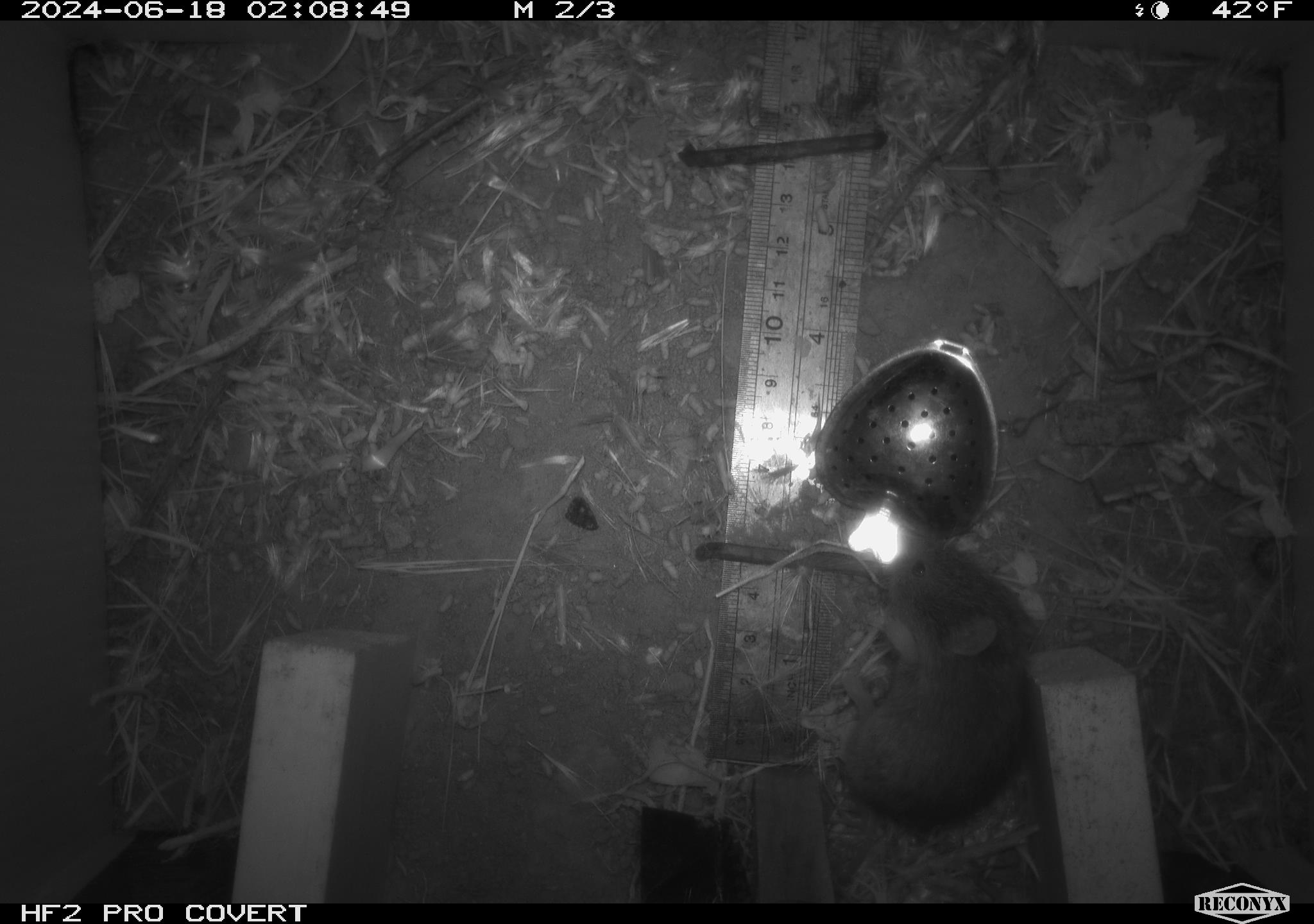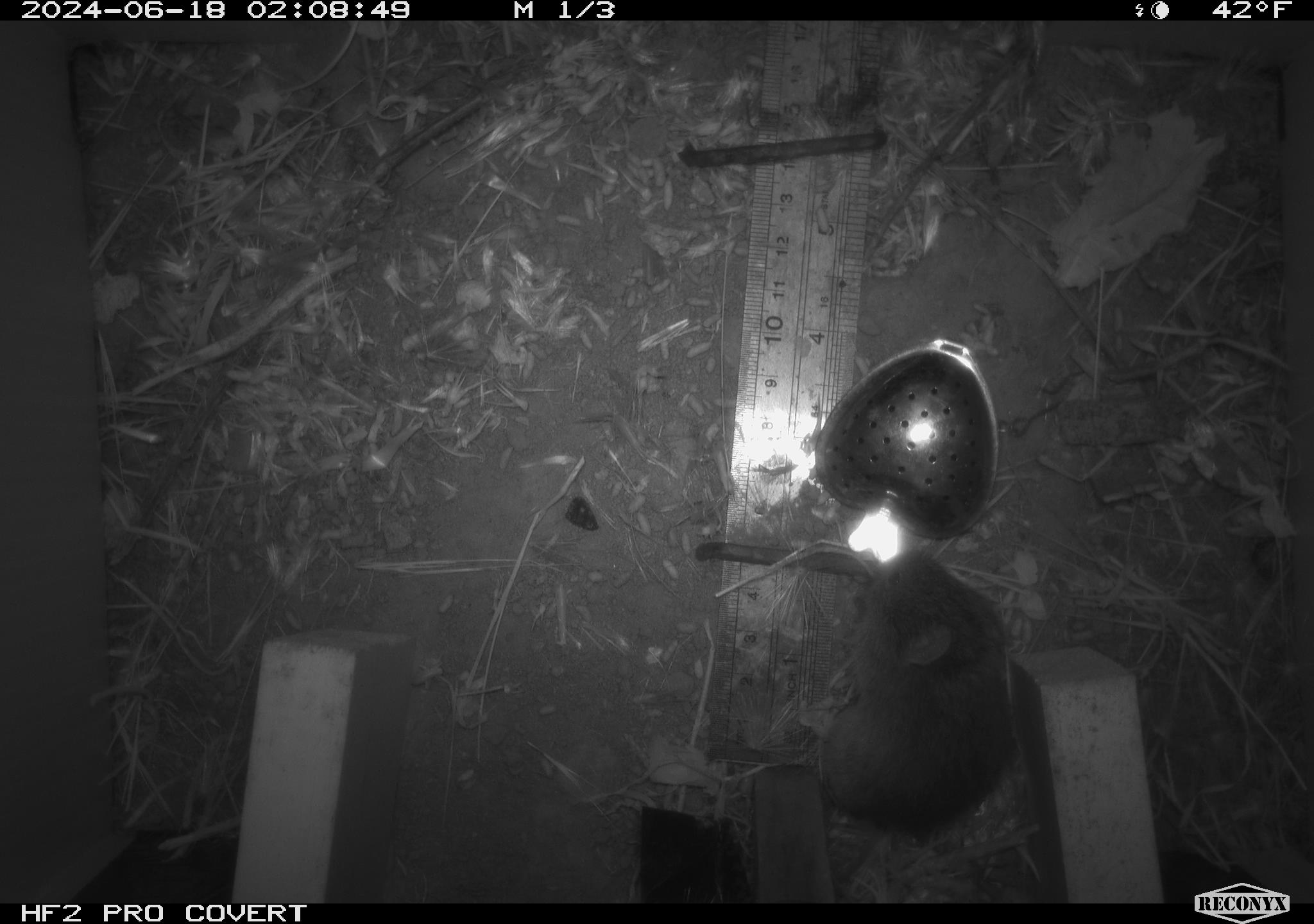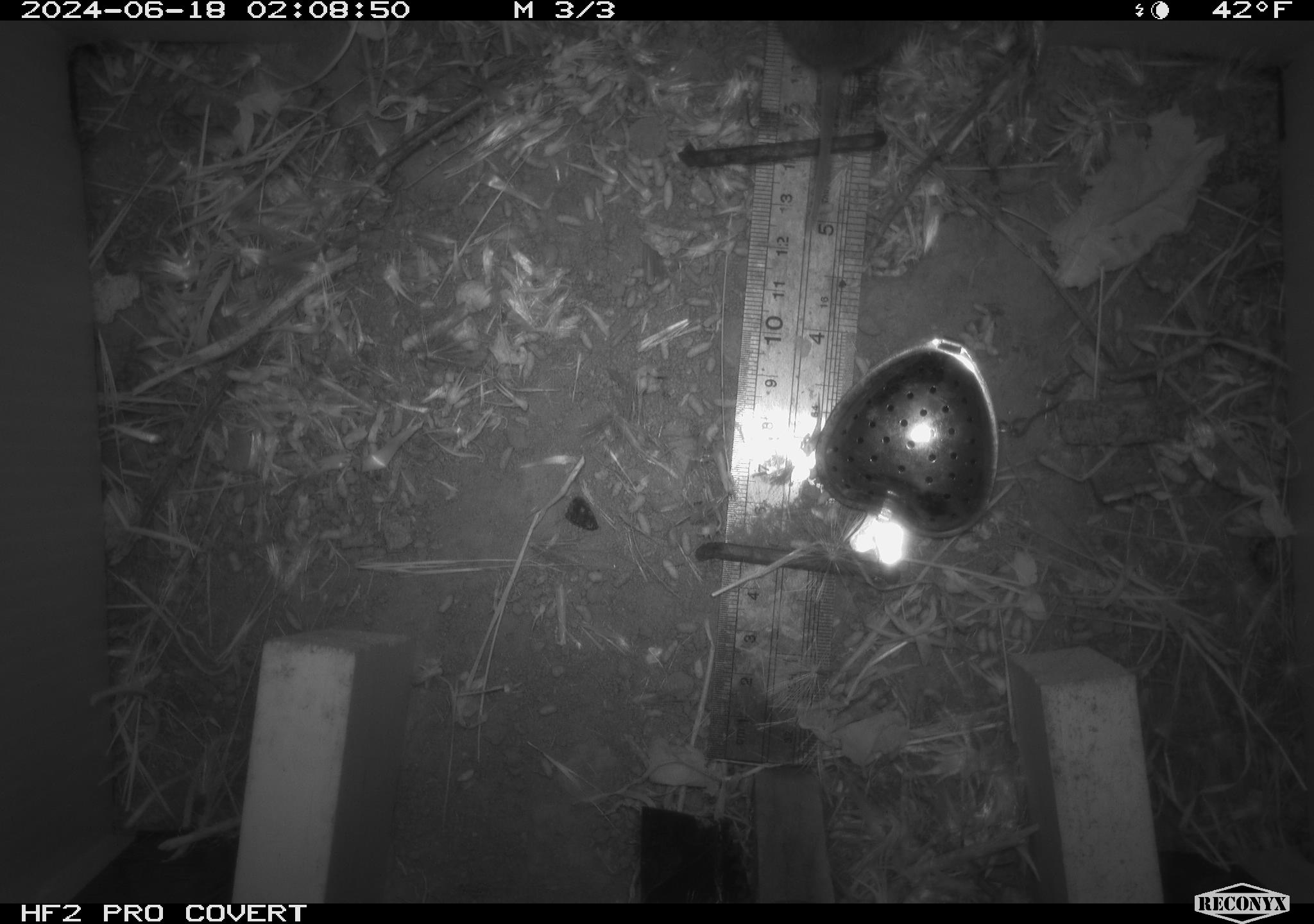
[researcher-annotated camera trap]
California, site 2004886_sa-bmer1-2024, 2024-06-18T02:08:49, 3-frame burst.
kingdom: Animalia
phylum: Chordata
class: Mammalia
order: Rodentia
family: Cricetidae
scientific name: Cricetidae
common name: hamsters, voles, lemmings, and allies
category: cricetidae family